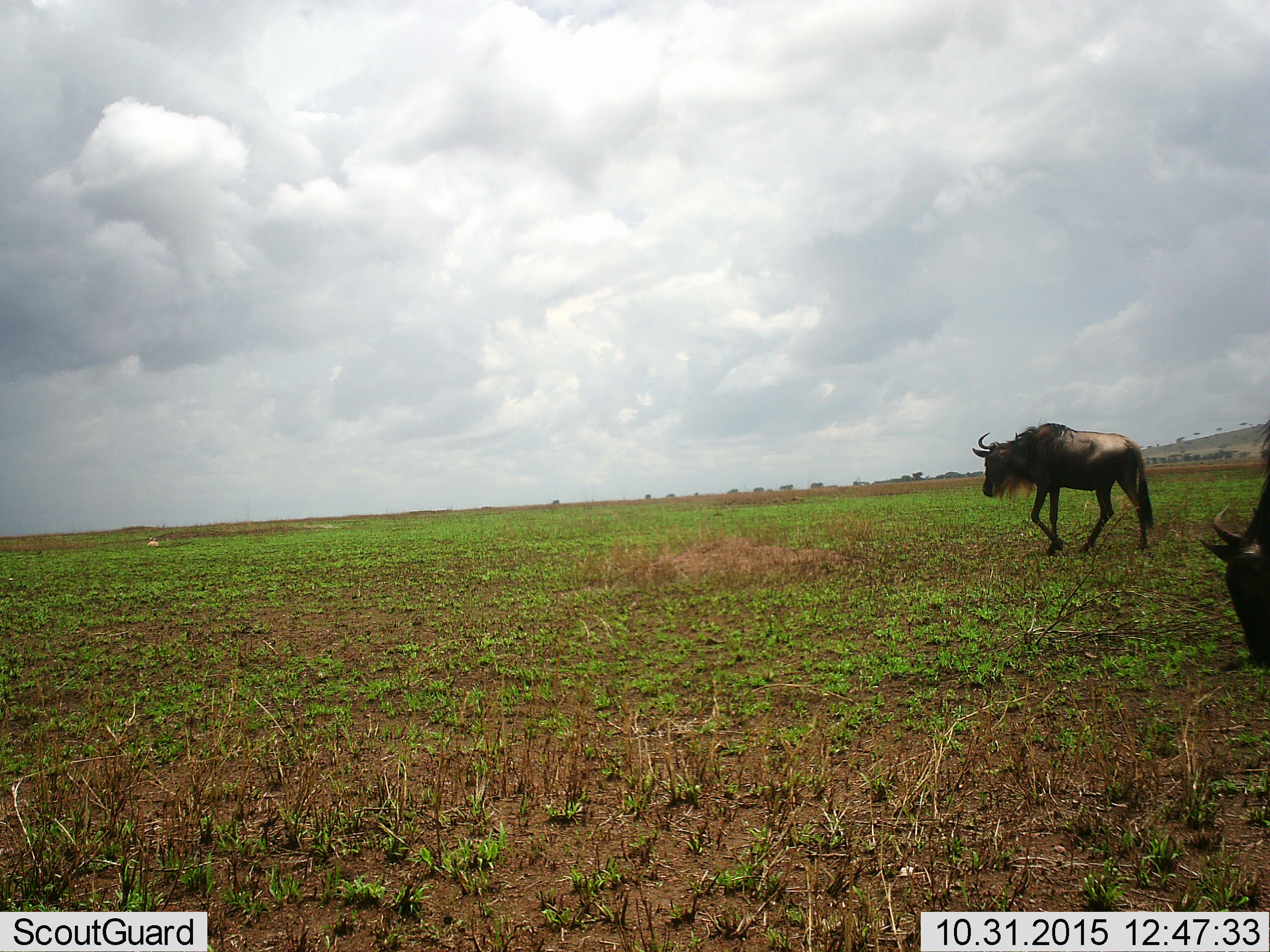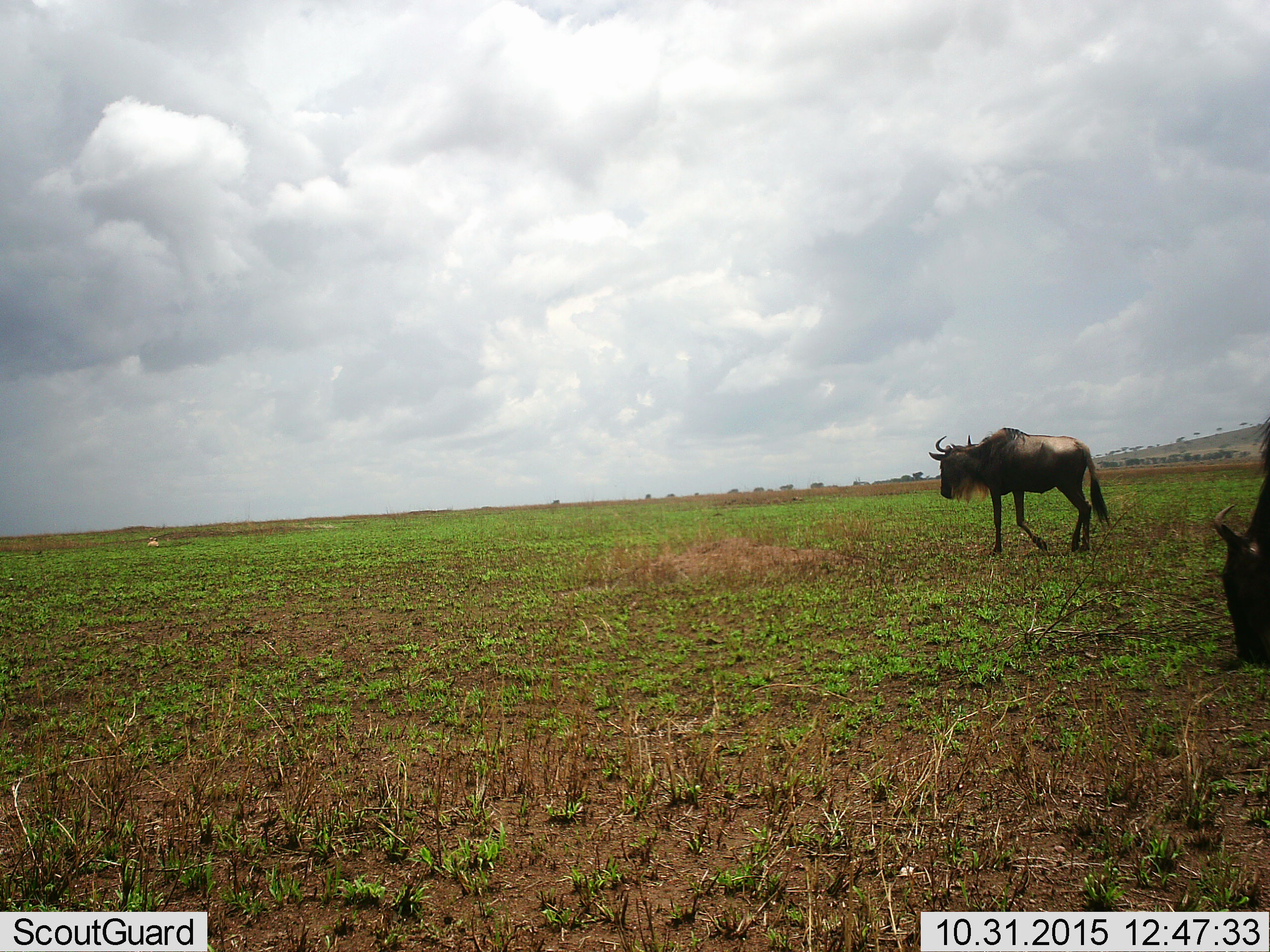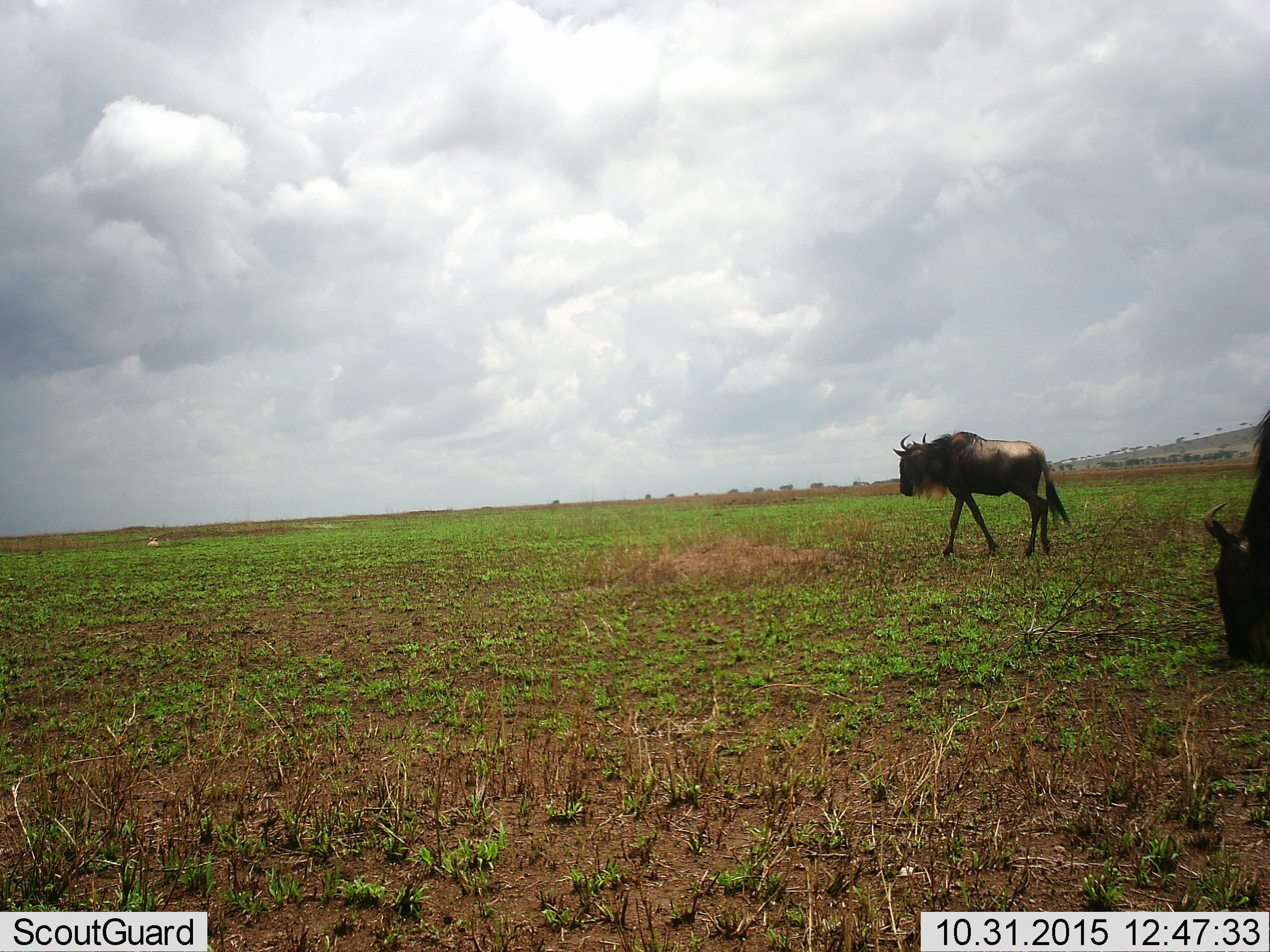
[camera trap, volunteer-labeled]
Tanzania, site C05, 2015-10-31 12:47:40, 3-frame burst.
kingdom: Animalia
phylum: Chordata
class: Mammalia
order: Artiodactyla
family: Bovidae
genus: Connochaetes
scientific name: Connochaetes taurinus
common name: blue wildebeest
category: wildebeest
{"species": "wildebeest (blue wildebeest) (Connochaetes taurinus)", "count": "2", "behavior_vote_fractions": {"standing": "47%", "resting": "0%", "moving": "71%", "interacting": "0%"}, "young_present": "0%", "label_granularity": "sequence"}